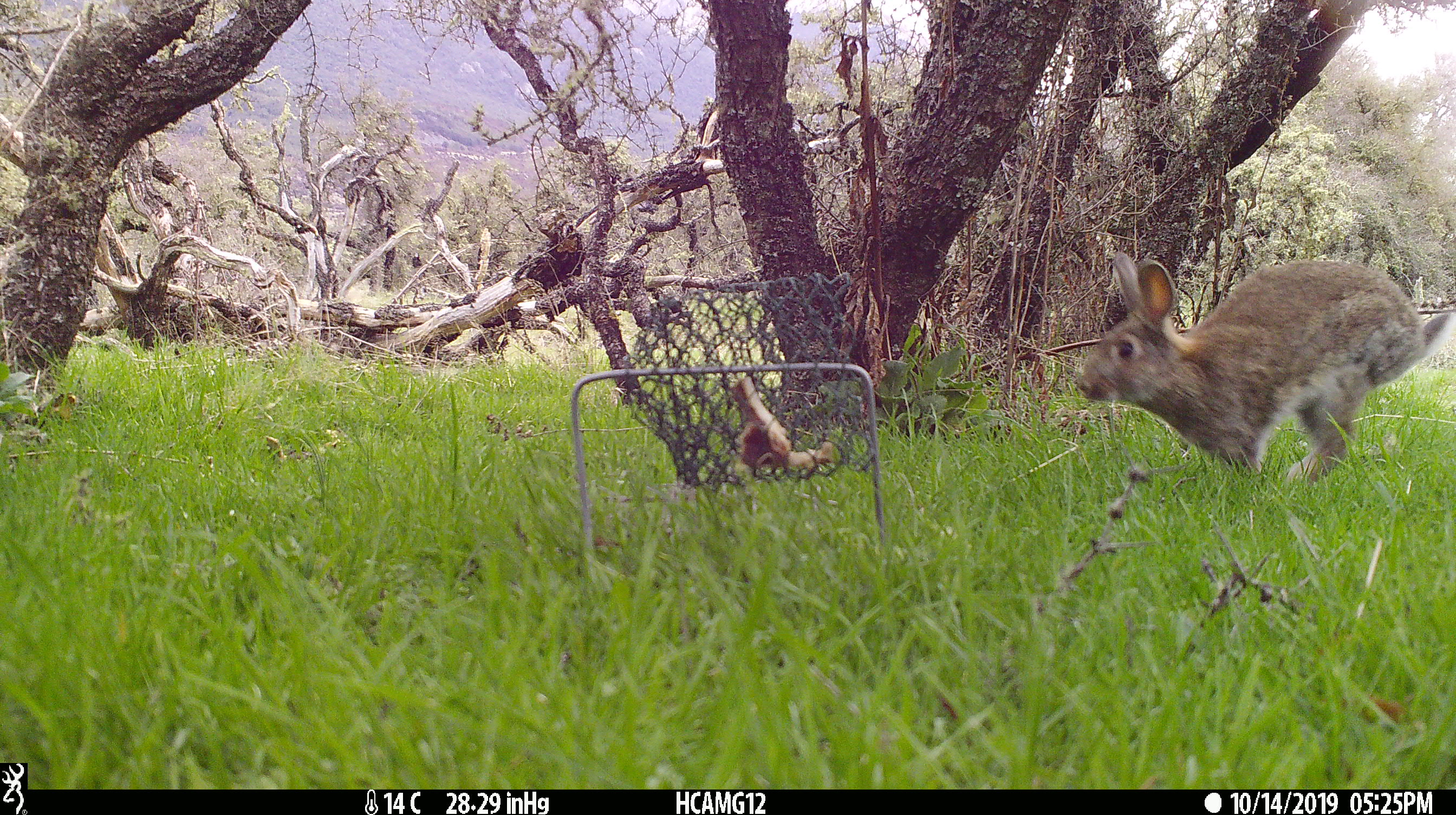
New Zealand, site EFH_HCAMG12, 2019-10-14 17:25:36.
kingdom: Animalia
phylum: Chordata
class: Mammalia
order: Lagomorpha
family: Leporidae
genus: Oryctolagus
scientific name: Oryctolagus cuniculus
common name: european rabbit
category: rabbit